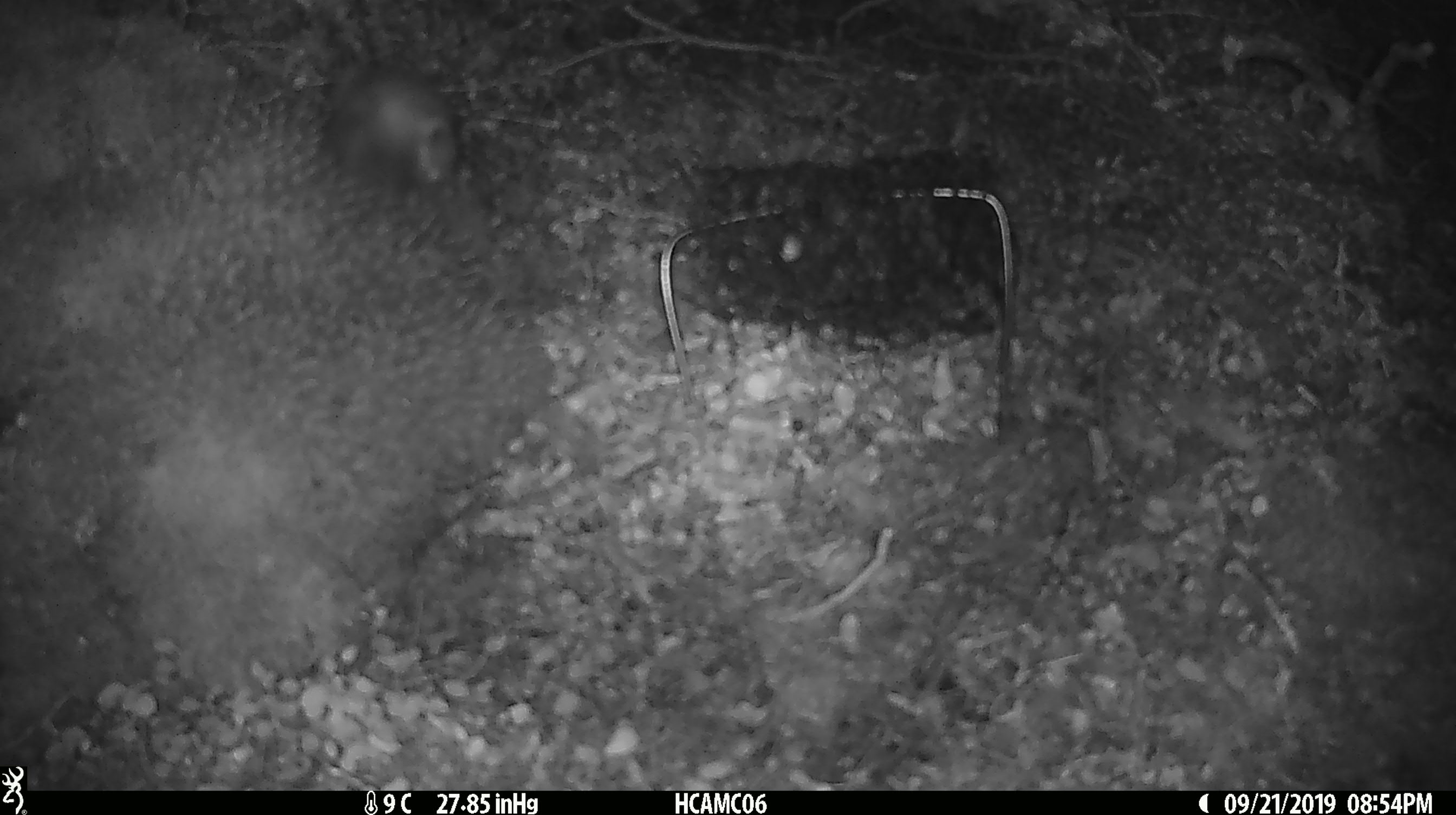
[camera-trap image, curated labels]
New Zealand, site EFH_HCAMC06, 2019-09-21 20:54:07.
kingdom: Animalia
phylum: Chordata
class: Mammalia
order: Rodentia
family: Muridae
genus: Mus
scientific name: Mus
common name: mouse